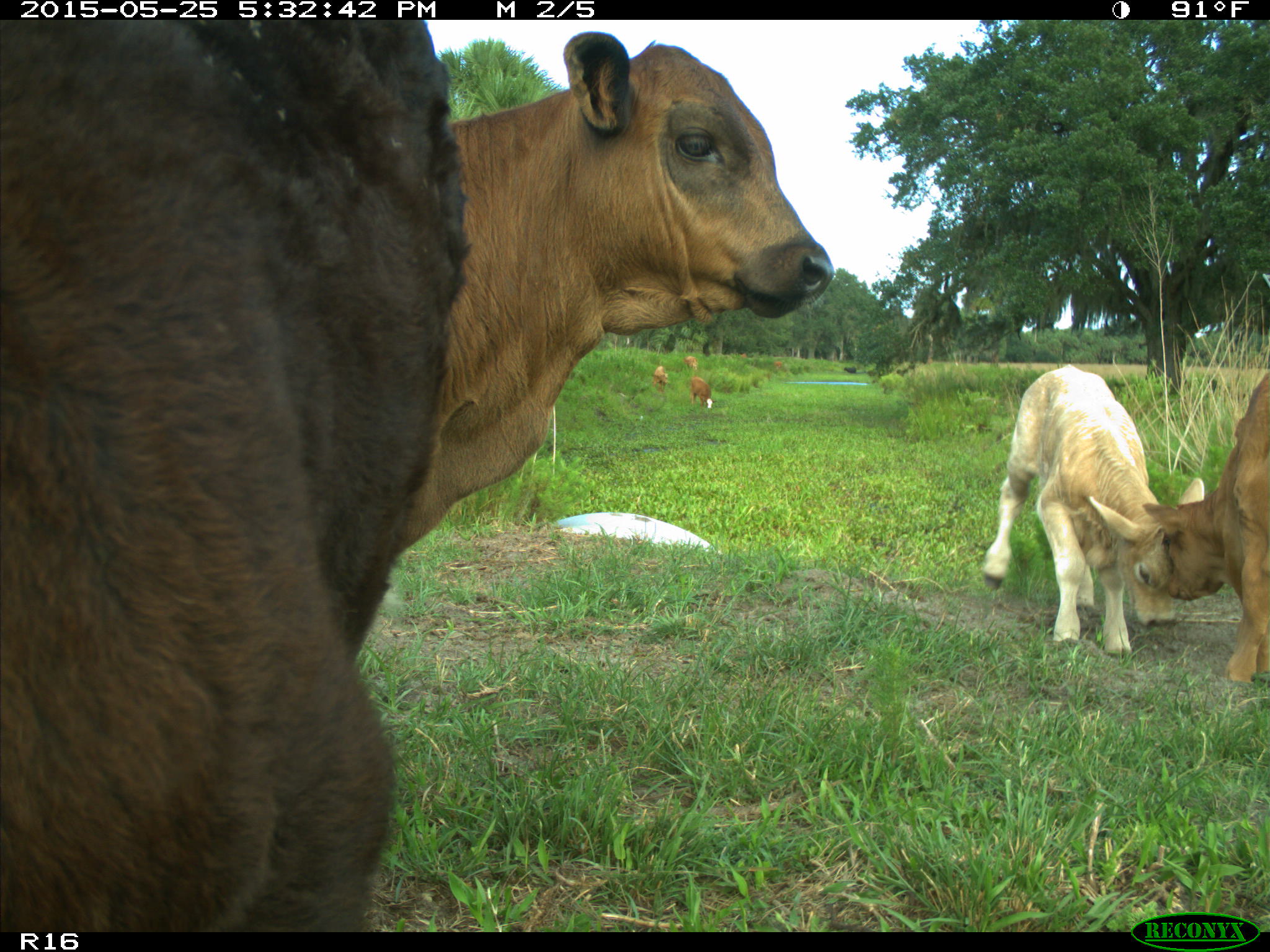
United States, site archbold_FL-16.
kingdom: Animalia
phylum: Chordata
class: Mammalia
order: Artiodactyla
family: Bovidae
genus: Bos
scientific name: Bos taurus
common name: domestic cow